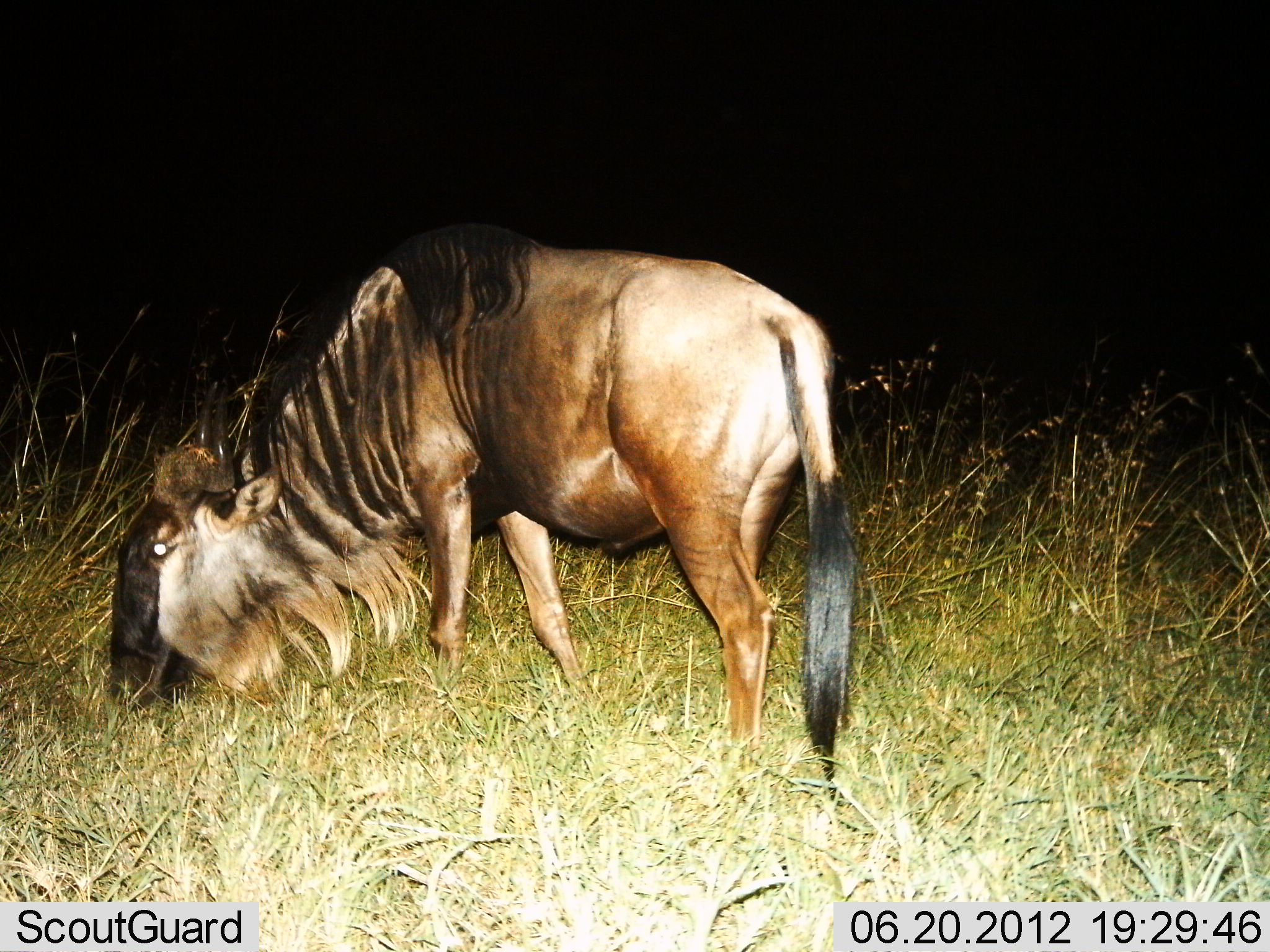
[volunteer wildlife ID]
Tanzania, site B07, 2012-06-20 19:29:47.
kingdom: Animalia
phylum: Chordata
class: Mammalia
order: Artiodactyla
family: Bovidae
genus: Connochaetes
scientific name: Connochaetes taurinus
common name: blue wildebeest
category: wildebeest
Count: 1.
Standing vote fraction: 20%.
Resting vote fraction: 0%.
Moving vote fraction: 0%.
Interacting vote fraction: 0%.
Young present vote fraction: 0%.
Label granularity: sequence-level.